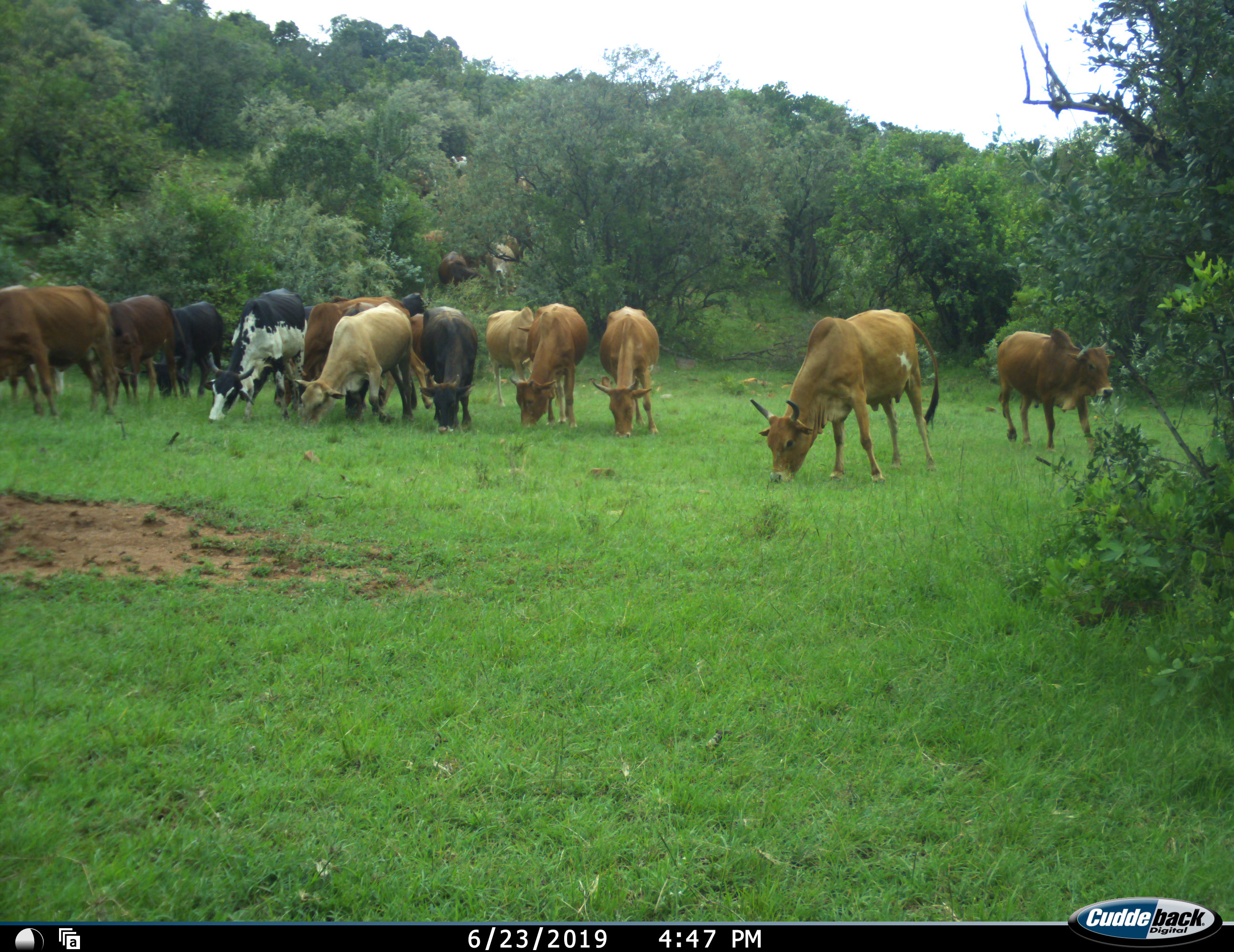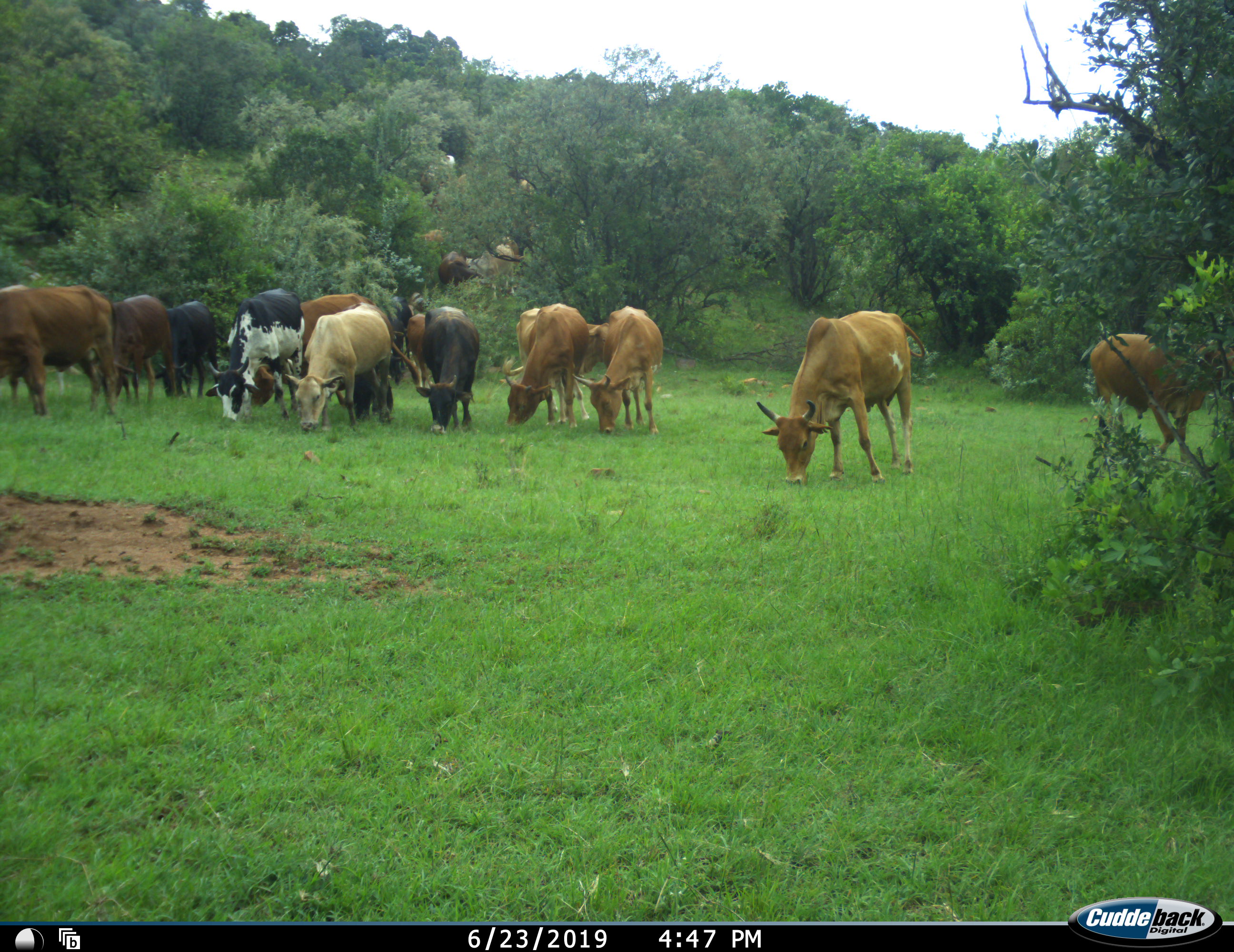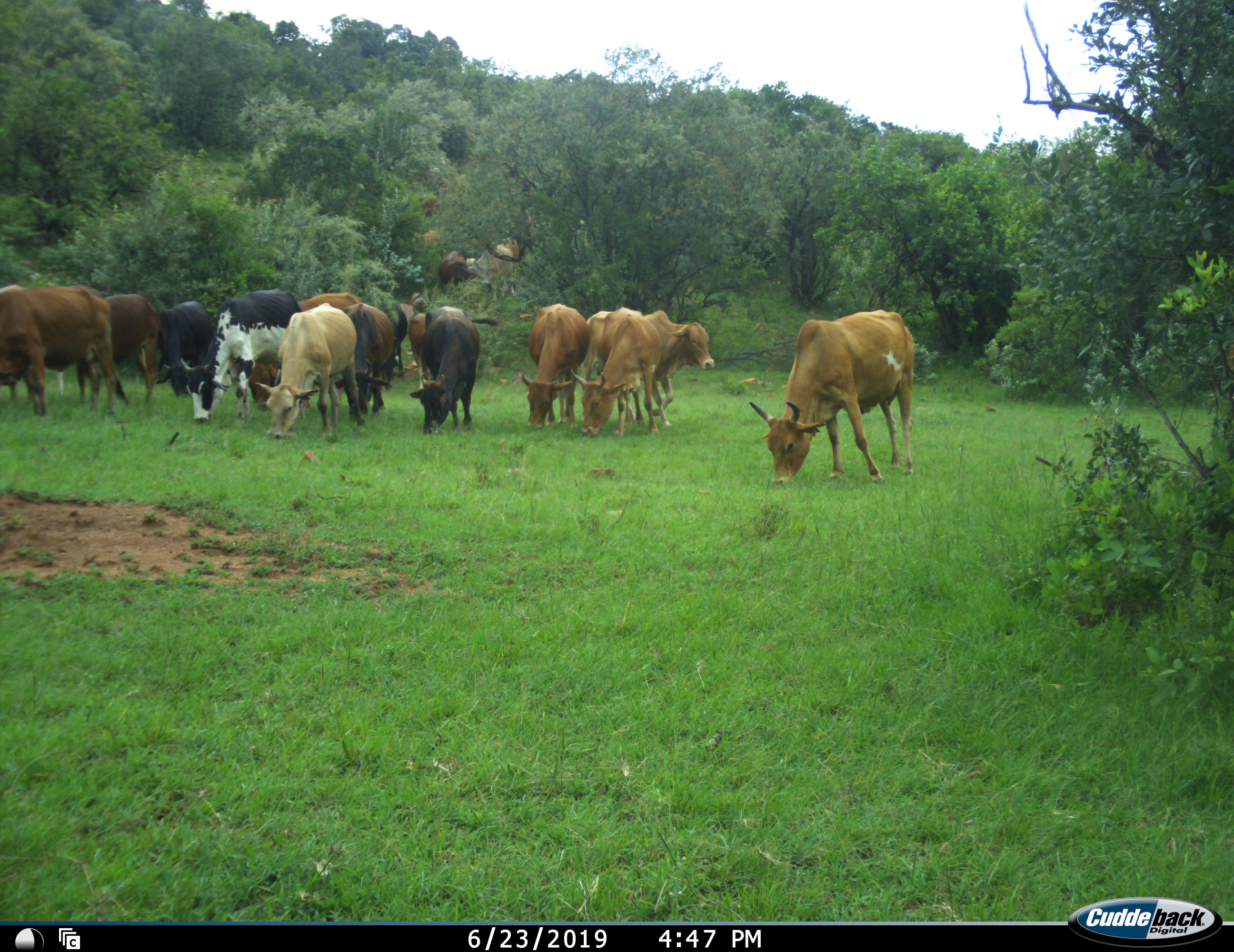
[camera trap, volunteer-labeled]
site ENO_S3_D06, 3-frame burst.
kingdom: Animalia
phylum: Chordata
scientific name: Vertebrata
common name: domestic animal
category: domesticanimal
Domesticanimal (domestic animal) (Vertebrata), count 11-50. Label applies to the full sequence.